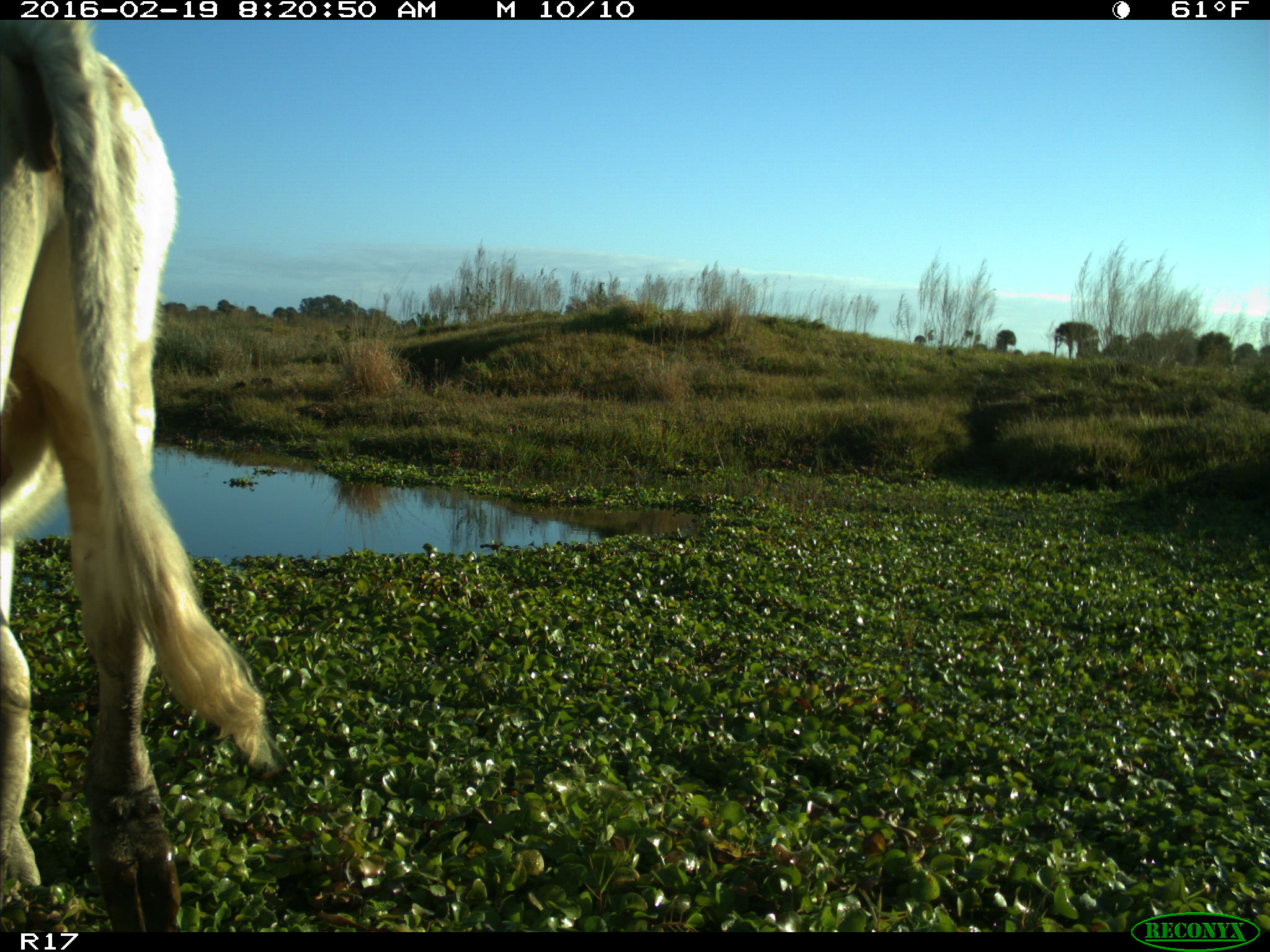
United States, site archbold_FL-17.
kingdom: Animalia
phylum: Chordata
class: Mammalia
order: Artiodactyla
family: Bovidae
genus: Bos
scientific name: Bos taurus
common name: domestic cow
Bos taurus (domestic cow).